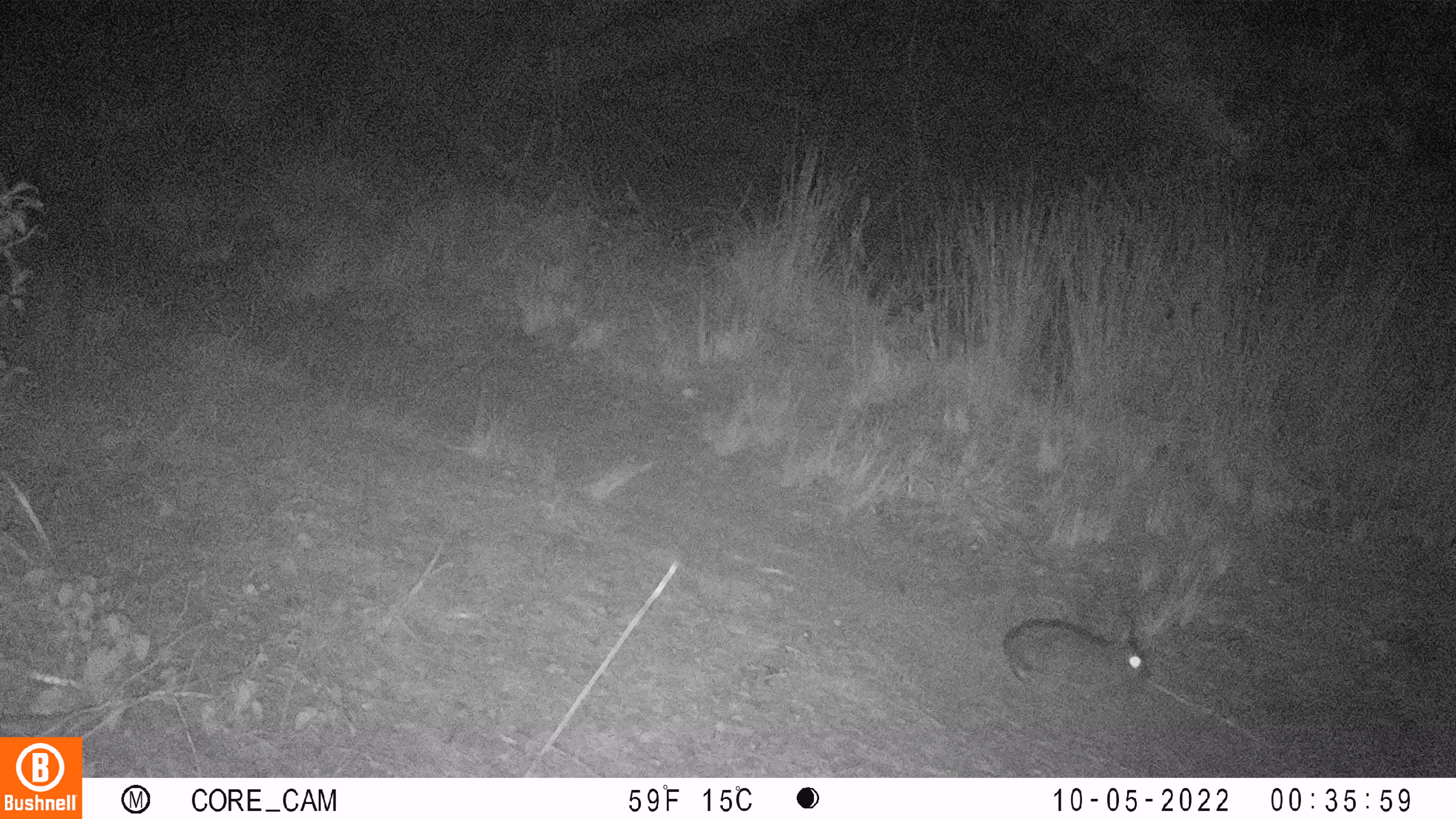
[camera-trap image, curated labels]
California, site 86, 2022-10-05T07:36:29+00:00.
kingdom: Animalia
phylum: Chordata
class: Mammalia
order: Lagomorpha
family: Leporidae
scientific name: Leporidae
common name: rabbit